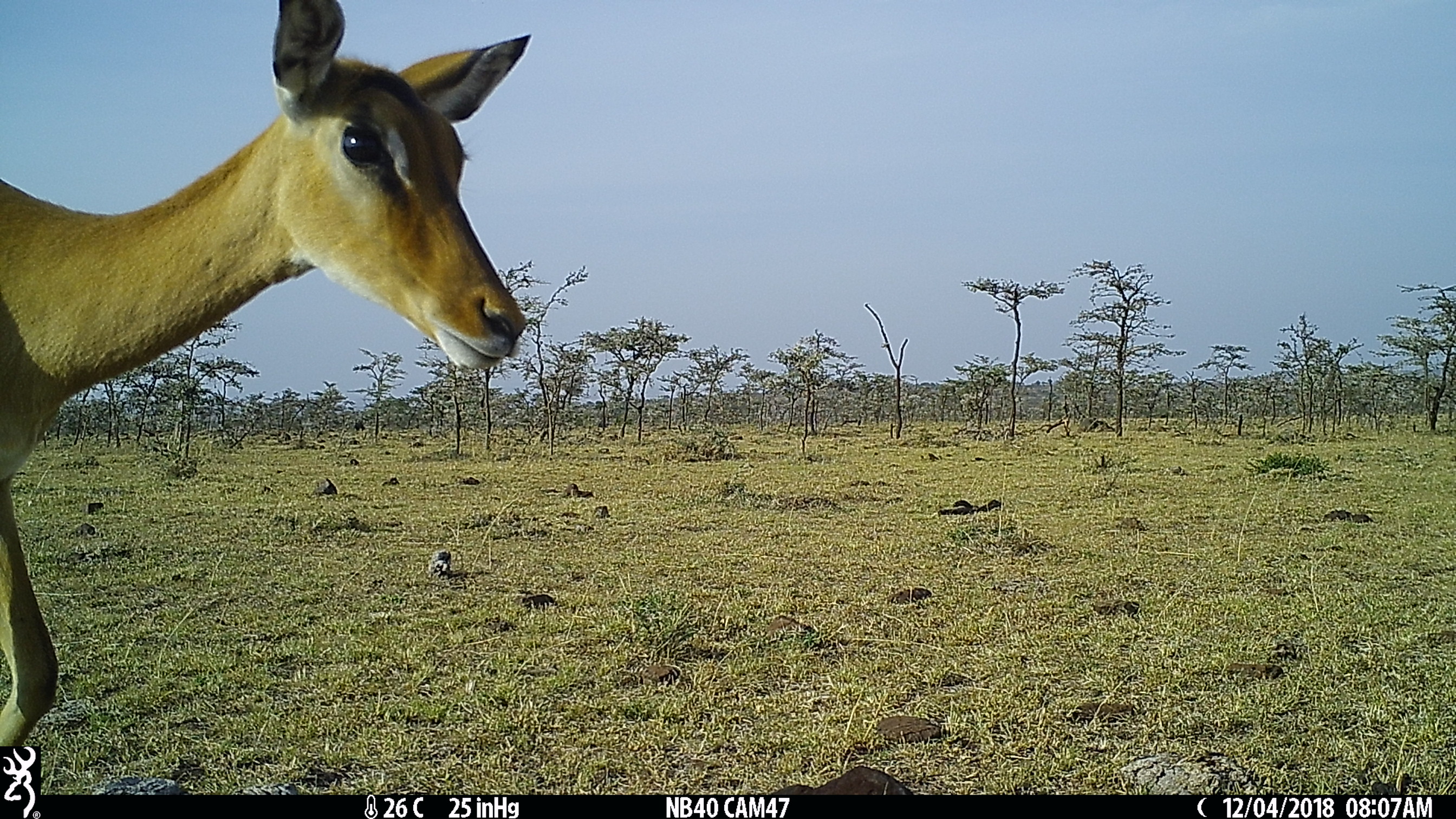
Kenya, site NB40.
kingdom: Animalia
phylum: Chordata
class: Mammalia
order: Artiodactyla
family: Bovidae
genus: Aepyceros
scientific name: Aepyceros melampus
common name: impala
Impala (Aepyceros melampus).